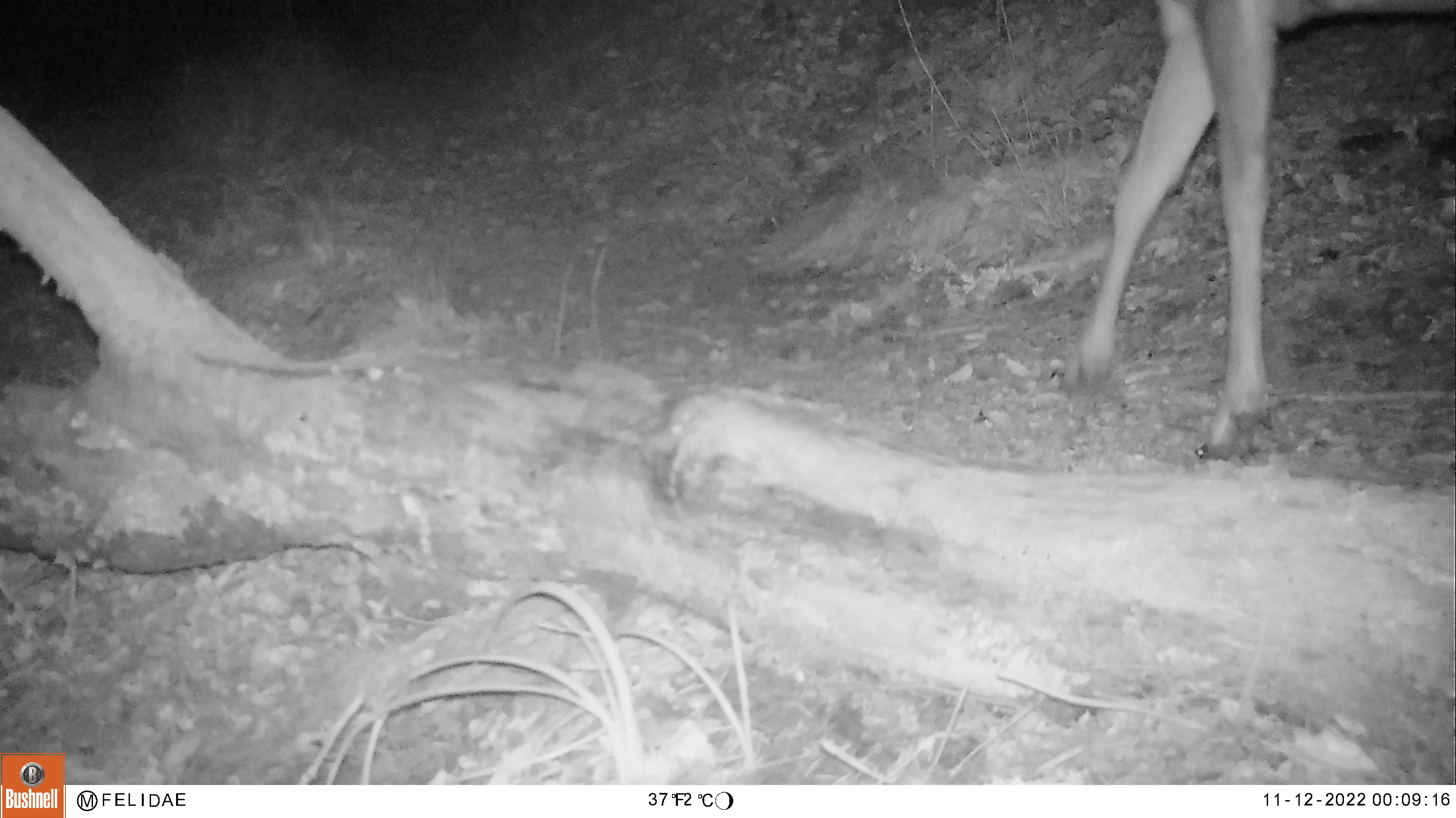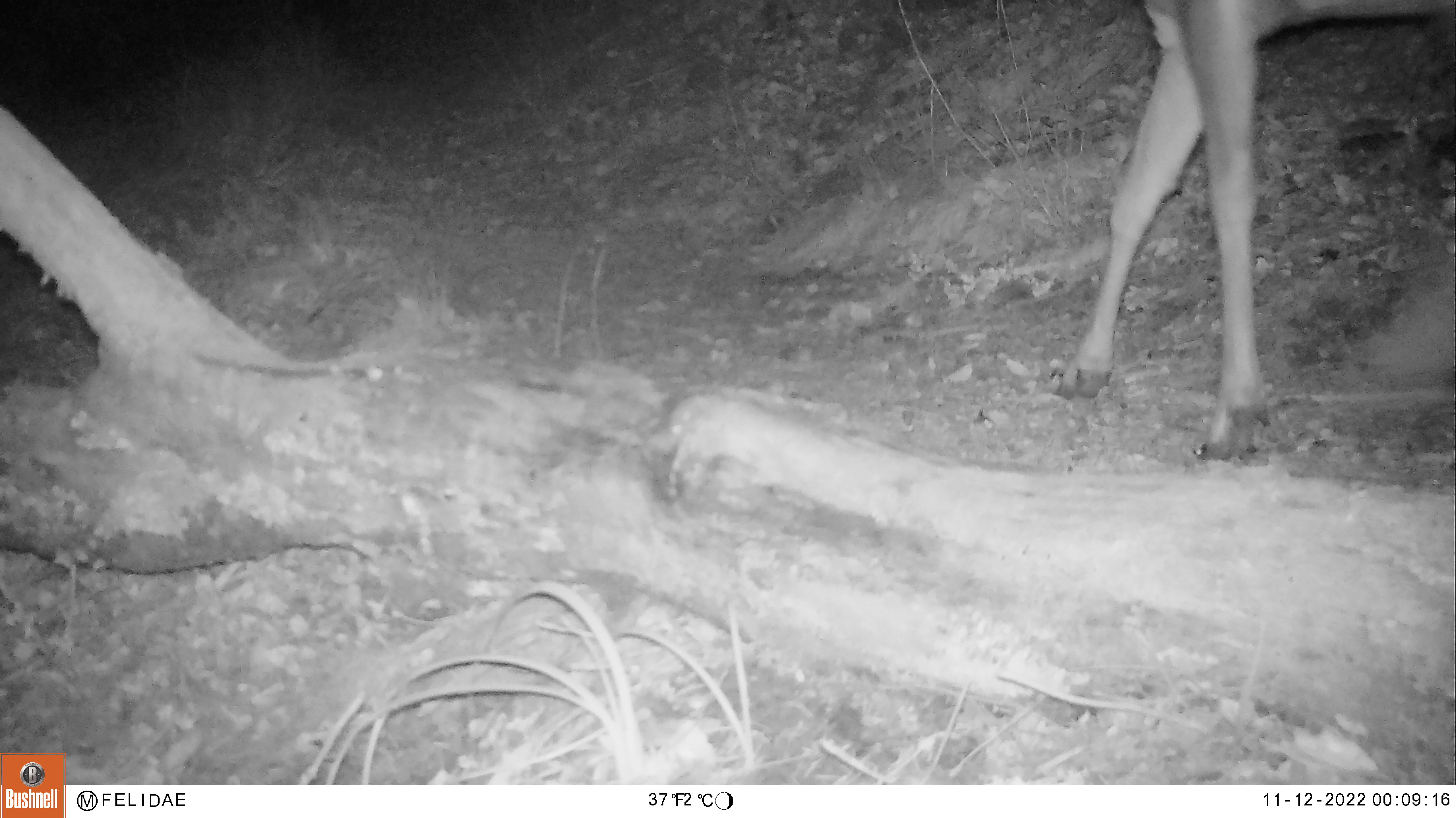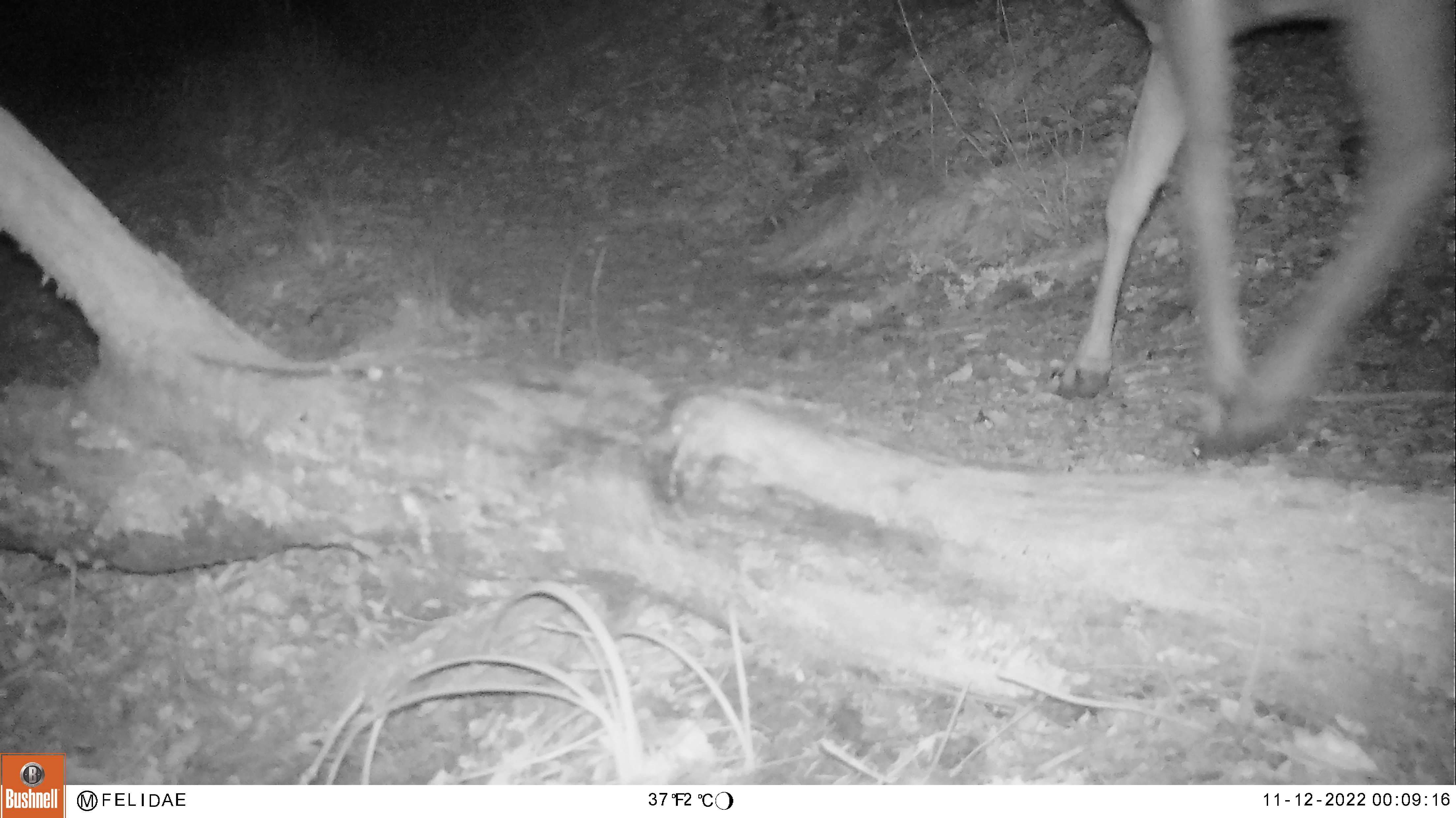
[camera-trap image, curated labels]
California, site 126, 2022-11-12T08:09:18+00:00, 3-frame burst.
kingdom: Animalia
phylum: Chordata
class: Mammalia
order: Artiodactyla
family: Cervidae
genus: Odocoileus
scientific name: Odocoileus hemionus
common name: mule deer